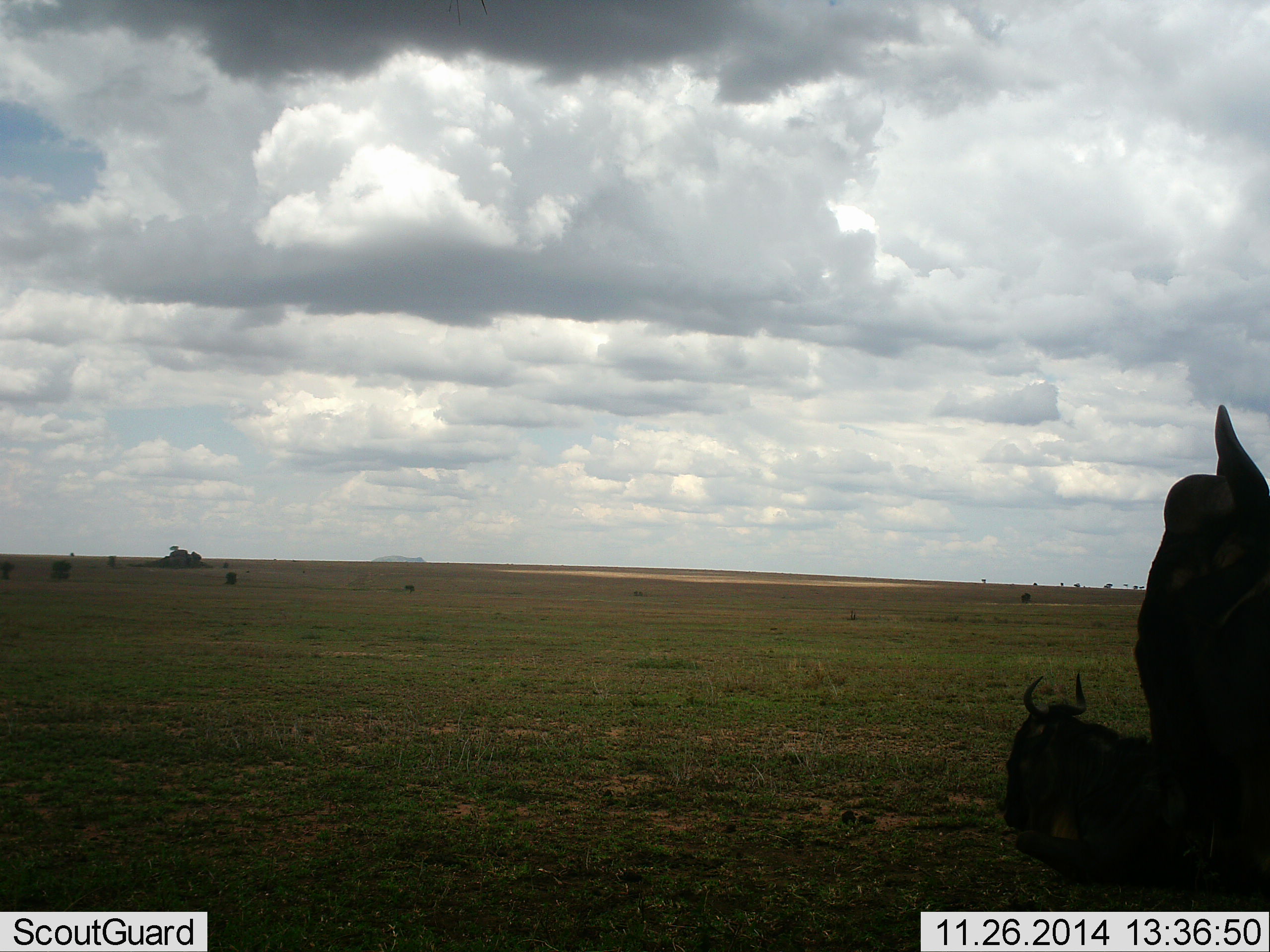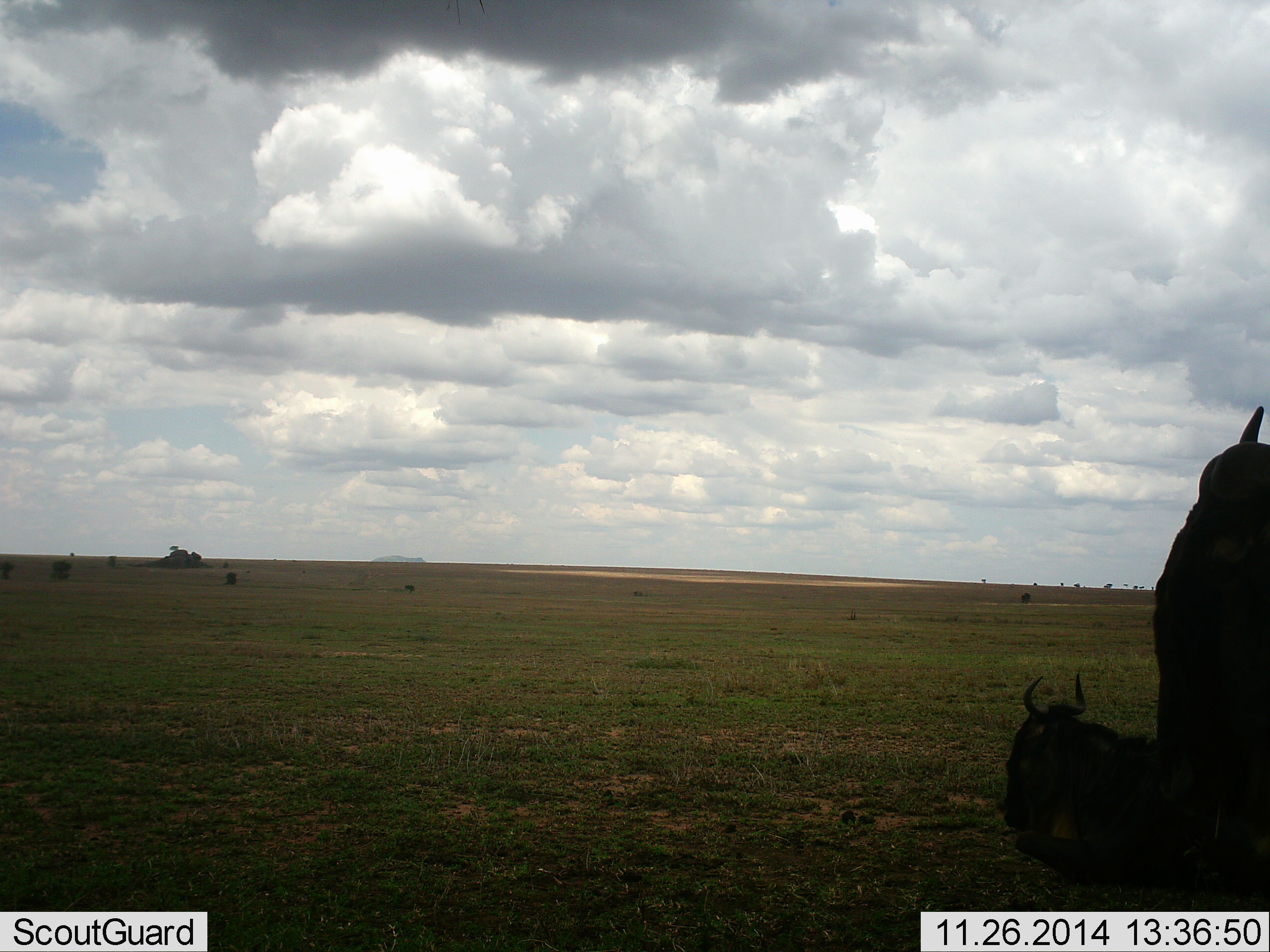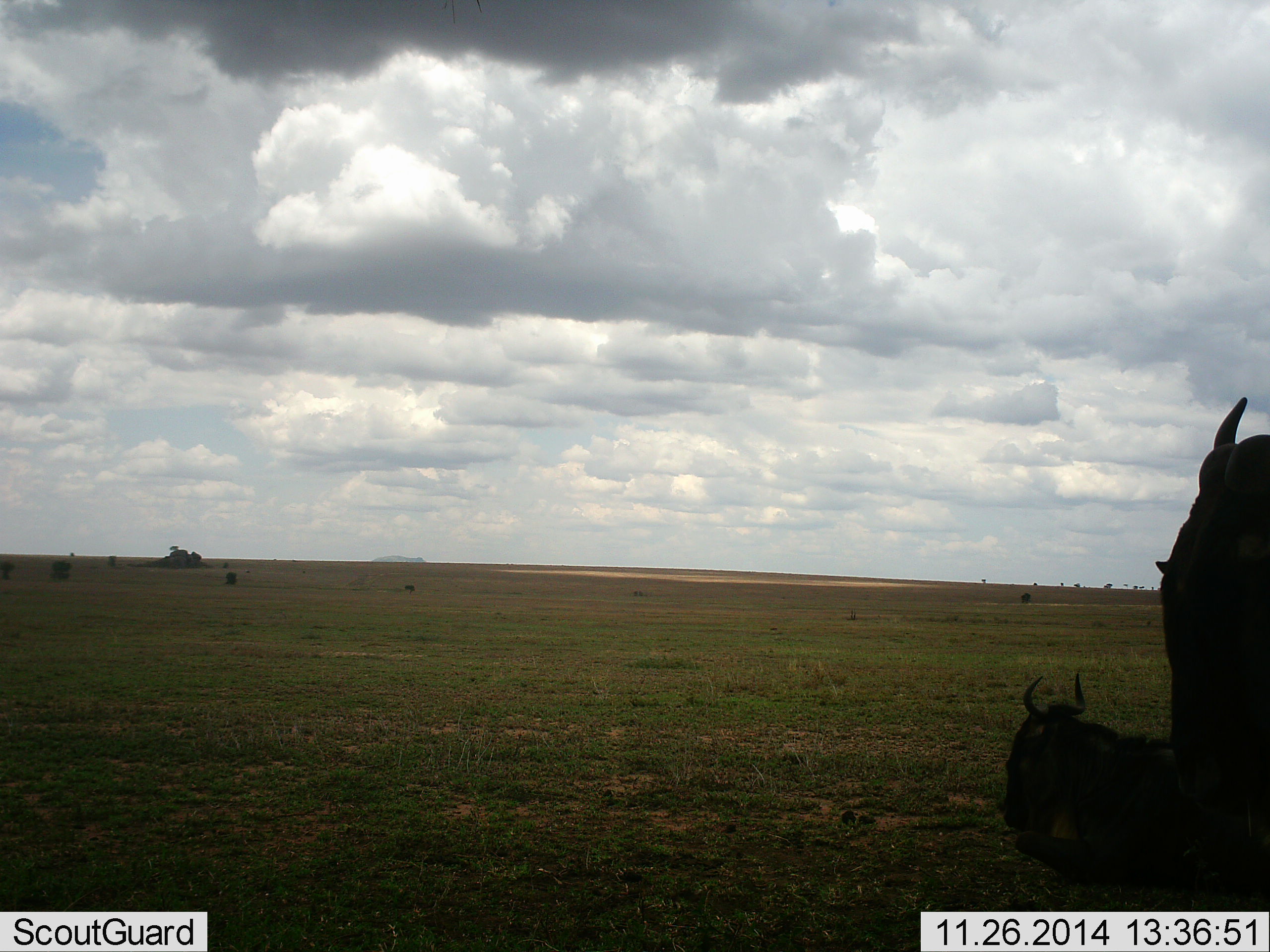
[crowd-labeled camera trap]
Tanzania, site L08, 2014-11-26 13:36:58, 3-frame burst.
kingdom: Animalia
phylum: Chordata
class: Mammalia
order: Artiodactyla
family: Bovidae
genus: Connochaetes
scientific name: Connochaetes taurinus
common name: blue wildebeest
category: wildebeest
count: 2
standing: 70%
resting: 90%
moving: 0%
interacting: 0%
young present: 10%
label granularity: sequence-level